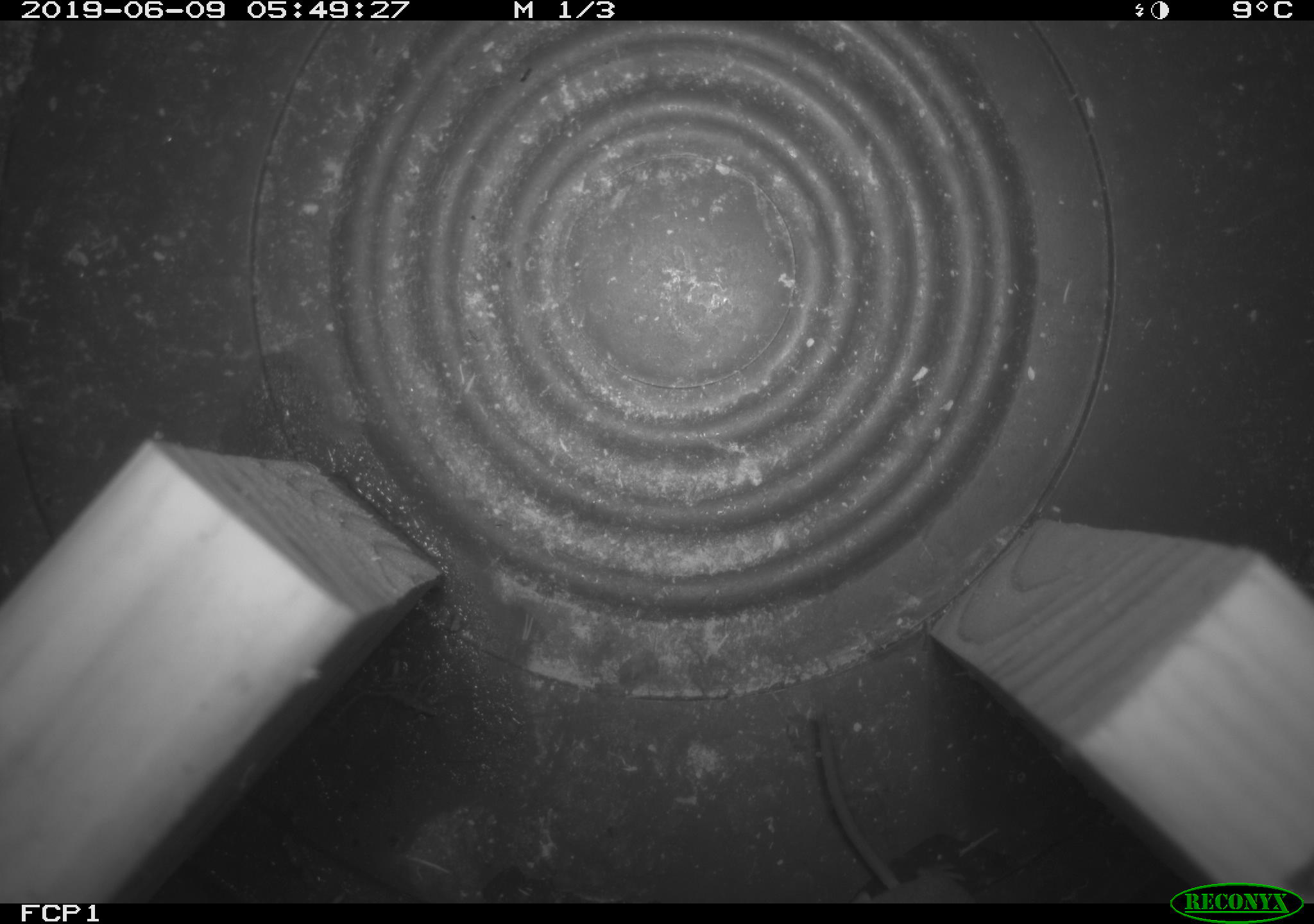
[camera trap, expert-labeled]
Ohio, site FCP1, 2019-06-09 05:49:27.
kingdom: Animalia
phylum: Chordata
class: Mammalia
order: Eulipotyphla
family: Soricidae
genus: Sorex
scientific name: Sorex cinereus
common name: masked shrew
Masked shrew (Sorex cinereus).